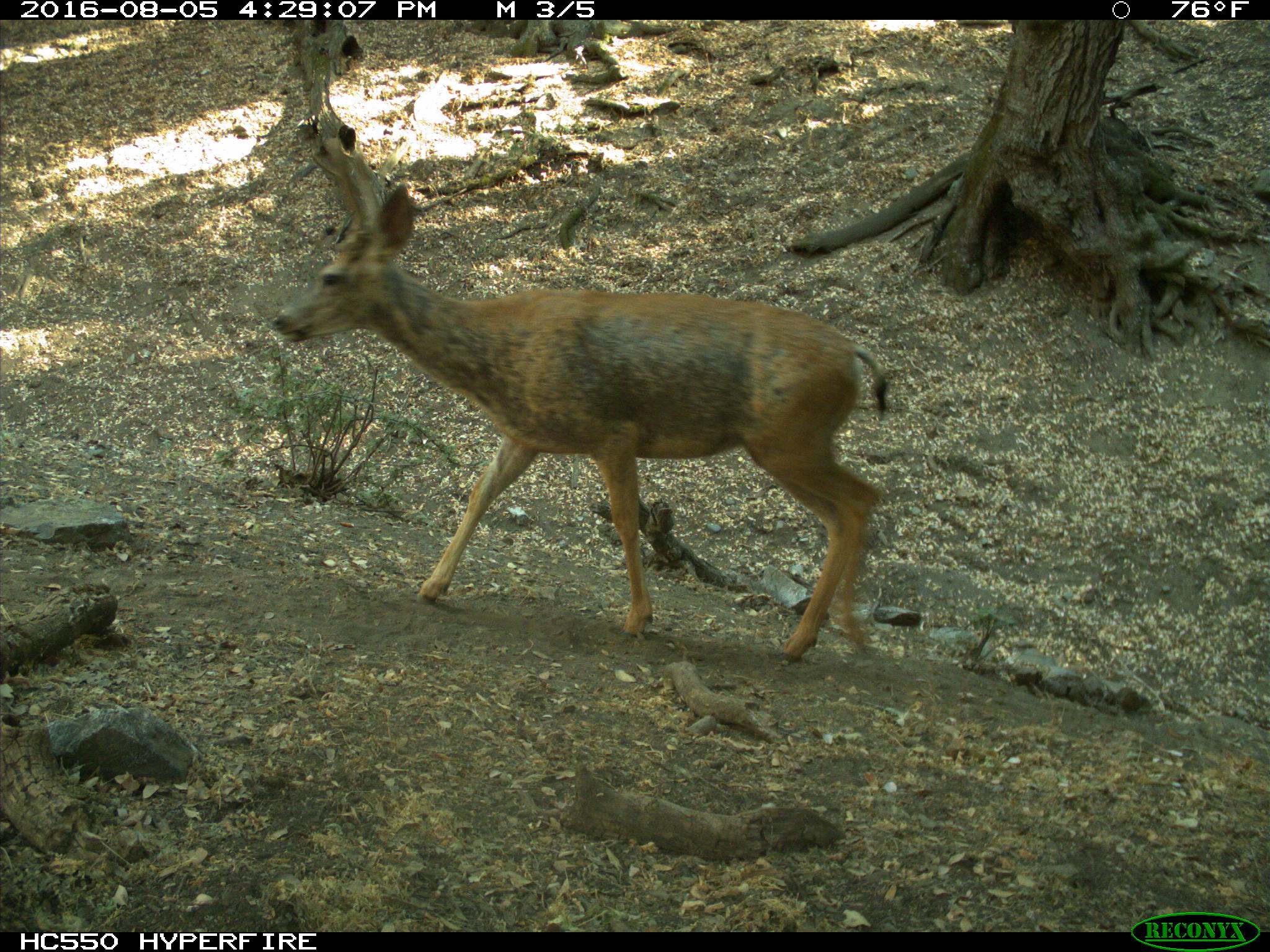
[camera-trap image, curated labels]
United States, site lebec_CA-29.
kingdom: Animalia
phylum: Chordata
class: Mammalia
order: Artiodactyla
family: Cervidae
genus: Odocoileus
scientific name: Odocoileus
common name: deer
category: unidentified deer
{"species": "unidentified deer (deer) (Odocoileus)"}